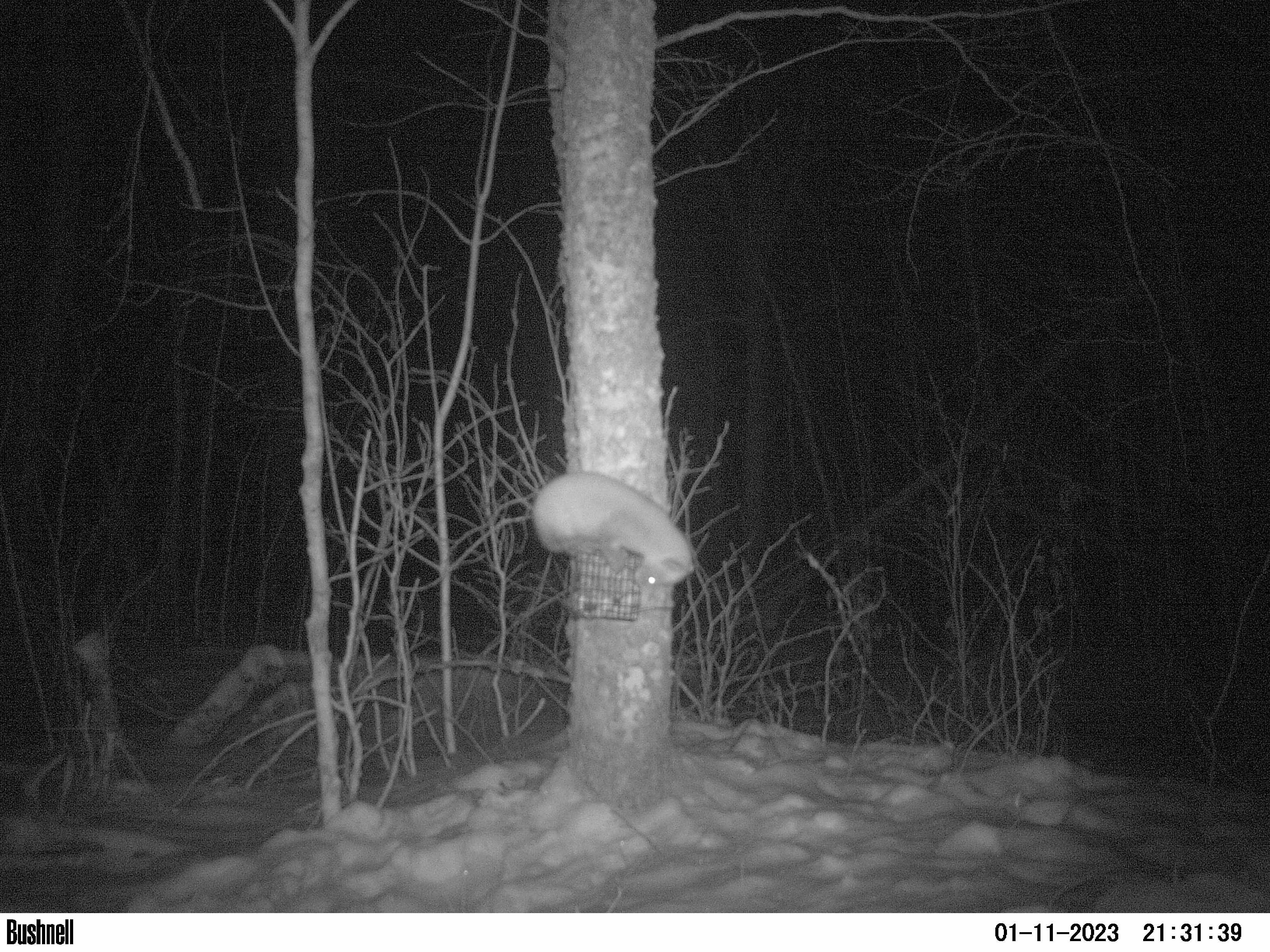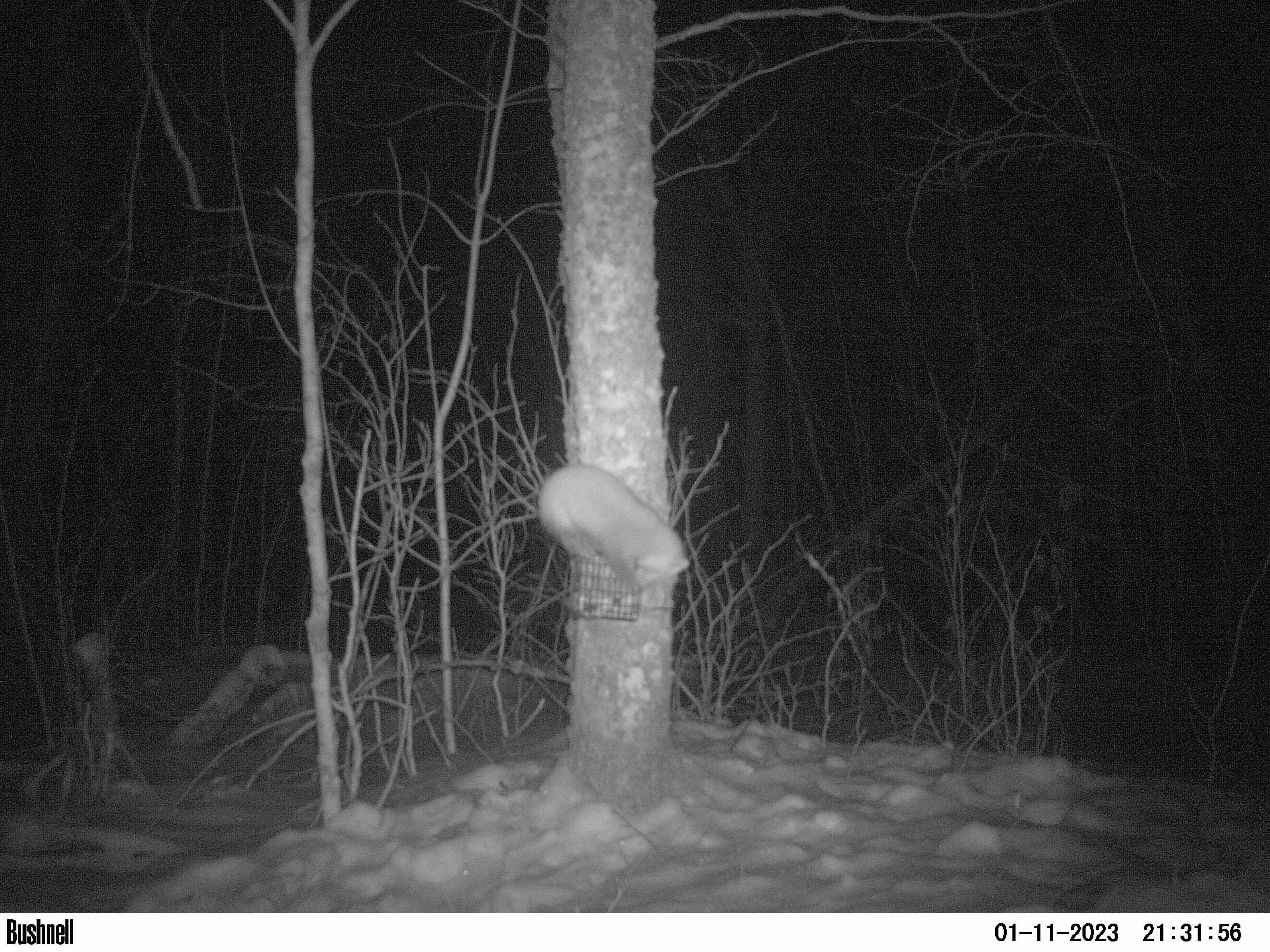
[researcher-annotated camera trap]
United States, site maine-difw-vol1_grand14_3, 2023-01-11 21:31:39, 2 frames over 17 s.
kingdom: Animalia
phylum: Chordata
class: Mammalia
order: Carnivora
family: Mustelidae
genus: Martes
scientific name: Martes americana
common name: american marten